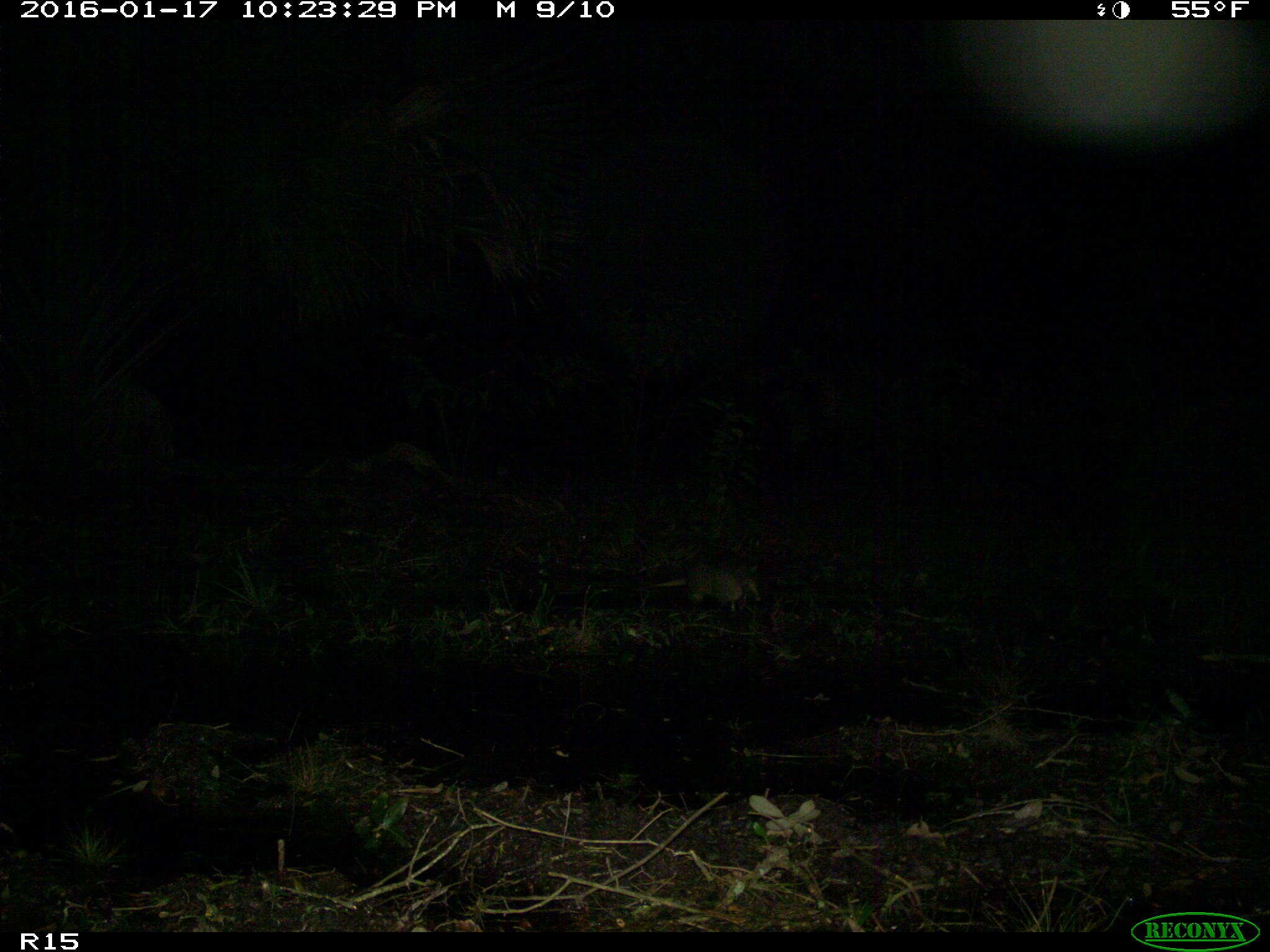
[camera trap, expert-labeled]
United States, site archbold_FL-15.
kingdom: Animalia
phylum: Chordata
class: Mammalia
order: Cingulata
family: Dasypodidae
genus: Dasypus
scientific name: Dasypus novemcinctus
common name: nine-banded armadillo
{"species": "Dasypus novemcinctus (nine-banded armadillo)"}